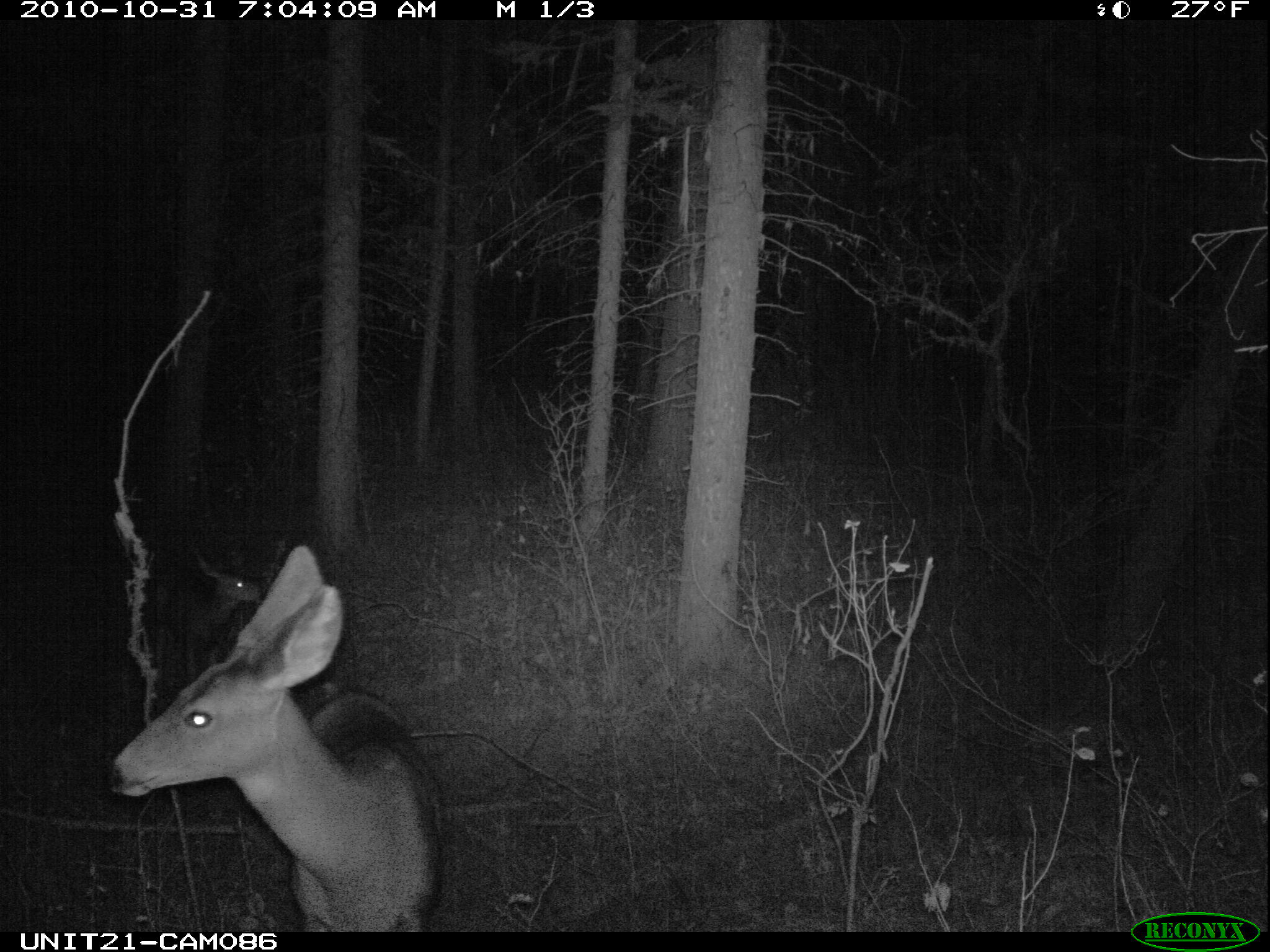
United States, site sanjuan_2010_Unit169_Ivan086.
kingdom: Animalia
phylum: Chordata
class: Mammalia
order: Artiodactyla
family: Cervidae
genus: Odocoileus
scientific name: Odocoileus hemionus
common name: mule deer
Odocoileus hemionus (mule deer).